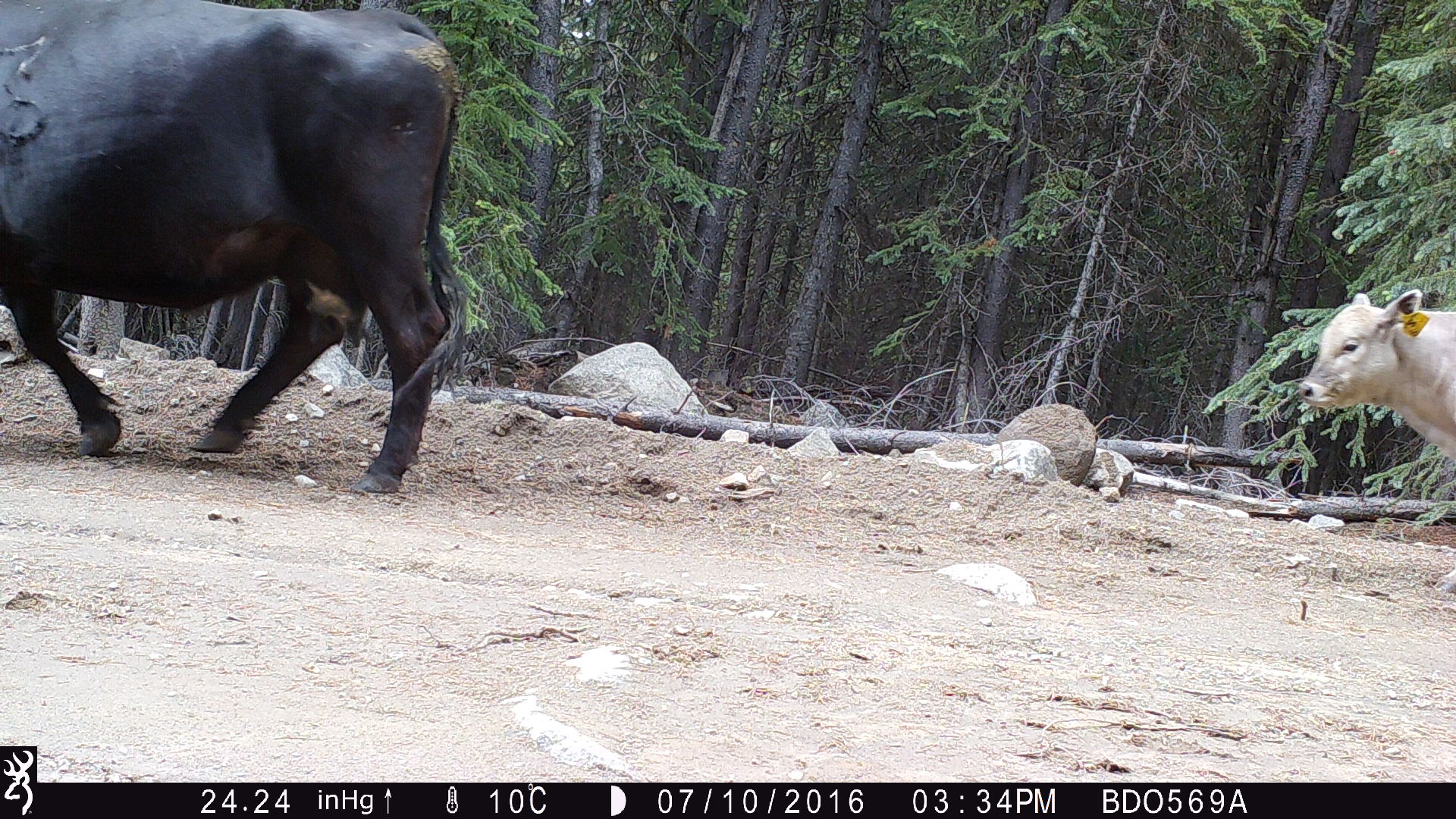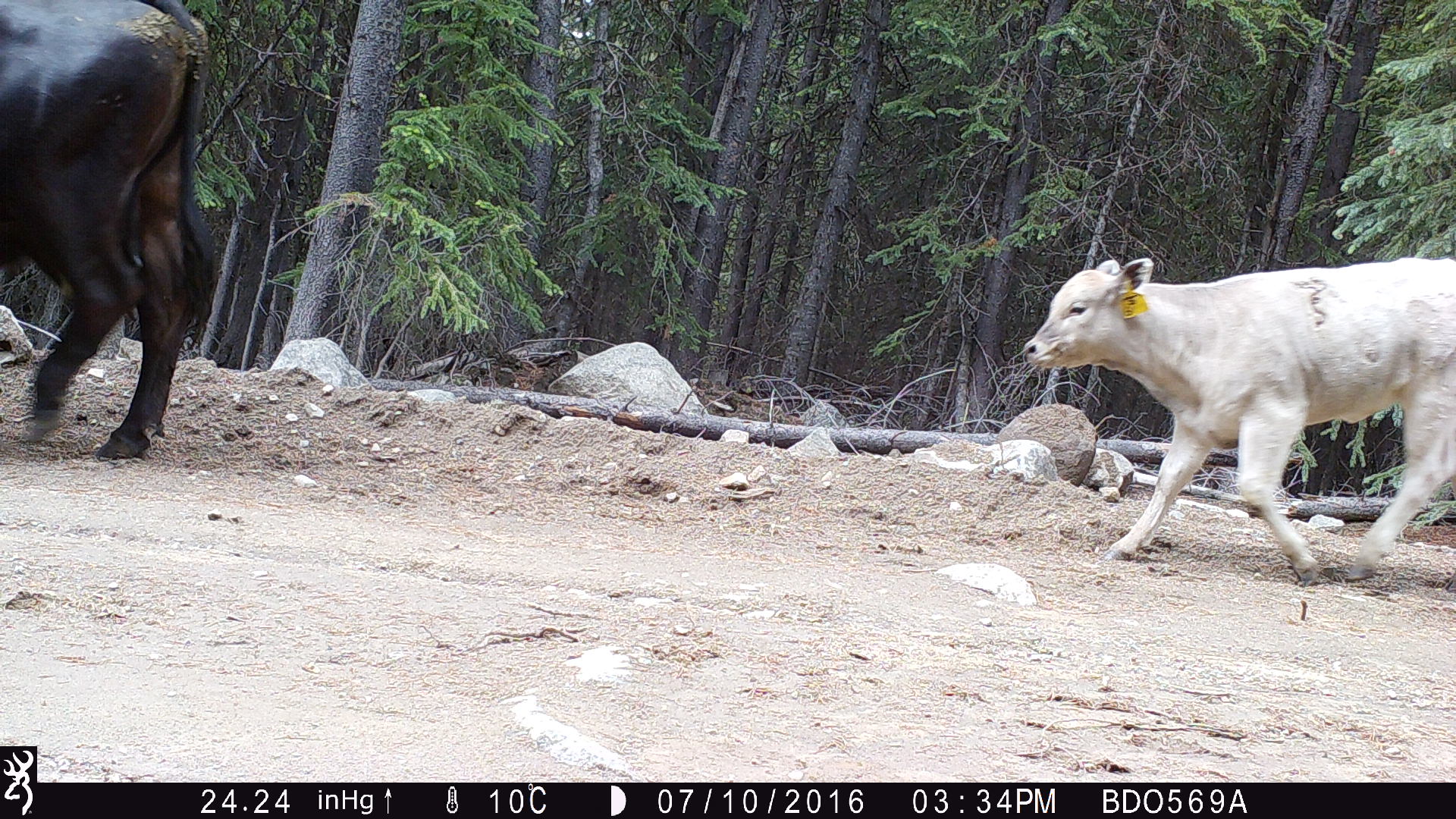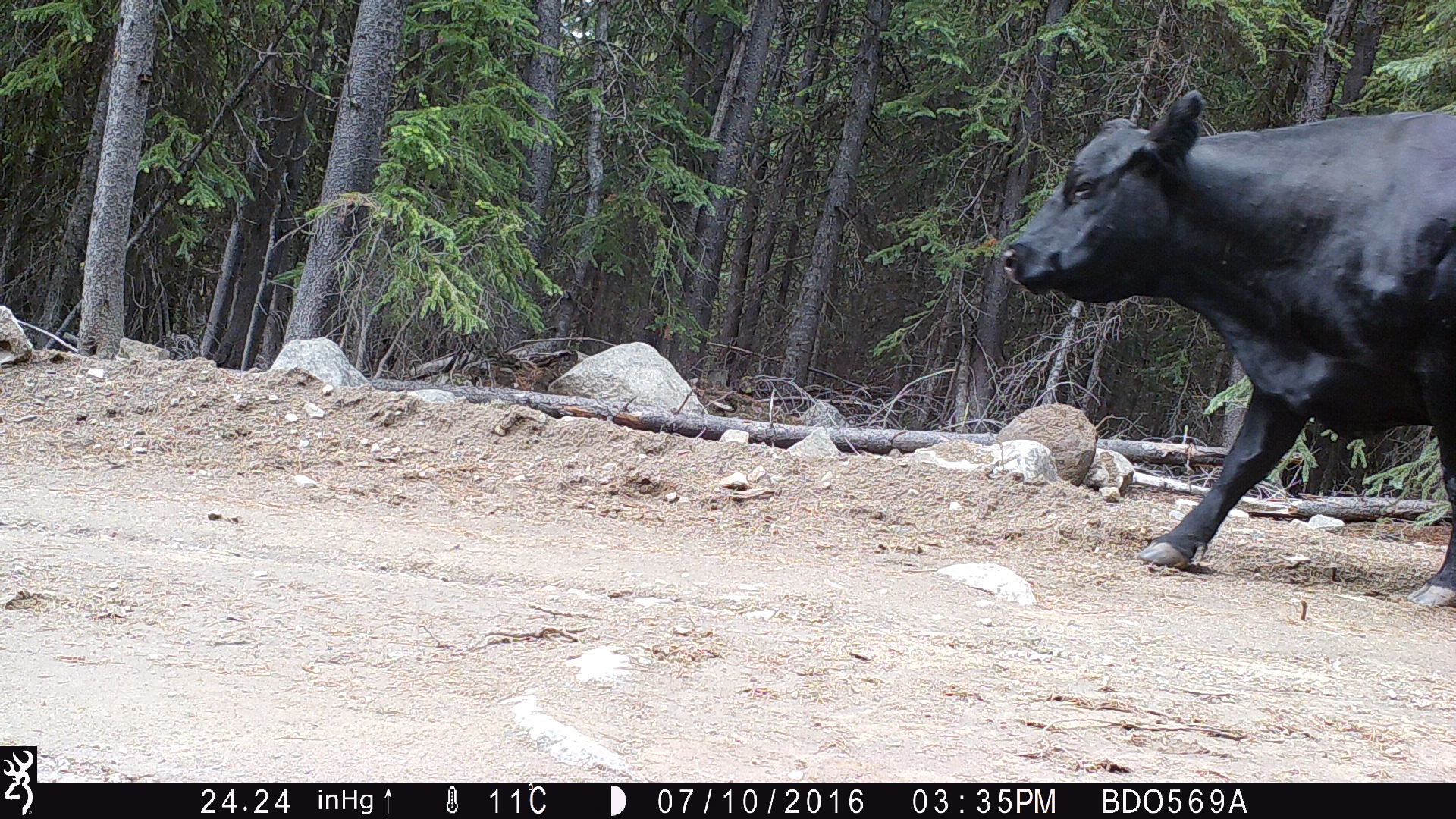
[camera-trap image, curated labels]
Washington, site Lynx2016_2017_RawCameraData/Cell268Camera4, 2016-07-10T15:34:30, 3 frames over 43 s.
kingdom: Animalia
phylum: Chordata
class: Mammalia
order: Artiodactyla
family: Bovidae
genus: Bos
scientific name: Bos taurus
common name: domestic cattle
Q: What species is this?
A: Domestic cattle (Bos taurus).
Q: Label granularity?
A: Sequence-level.